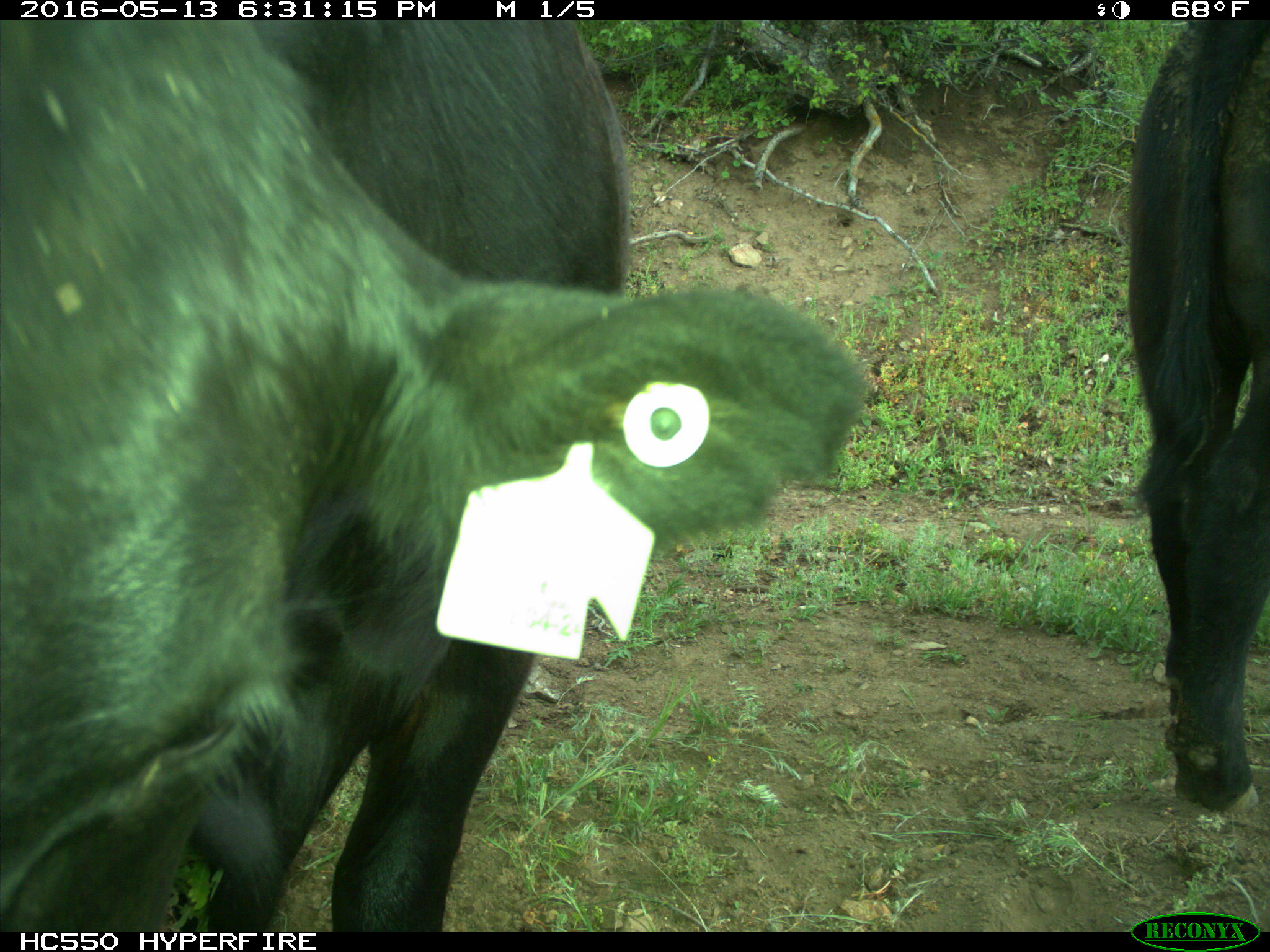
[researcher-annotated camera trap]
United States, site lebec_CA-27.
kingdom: Animalia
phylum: Chordata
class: Mammalia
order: Artiodactyla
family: Bovidae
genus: Bos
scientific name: Bos taurus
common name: domestic cow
Bos taurus (domestic cow).